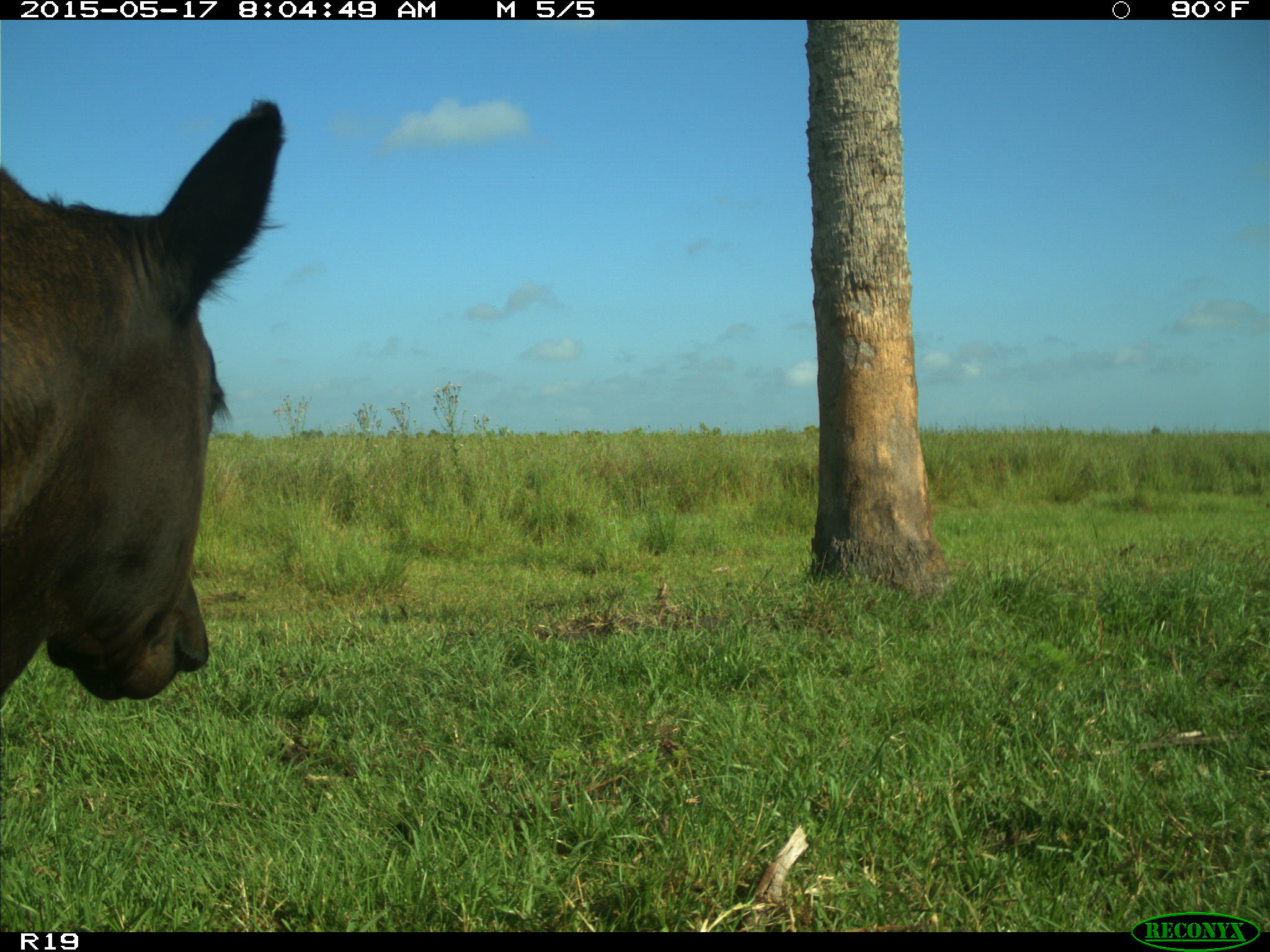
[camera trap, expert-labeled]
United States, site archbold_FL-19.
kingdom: Animalia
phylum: Chordata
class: Mammalia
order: Artiodactyla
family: Bovidae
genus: Bos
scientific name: Bos taurus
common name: domestic cow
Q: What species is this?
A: Bos taurus (domestic cow).